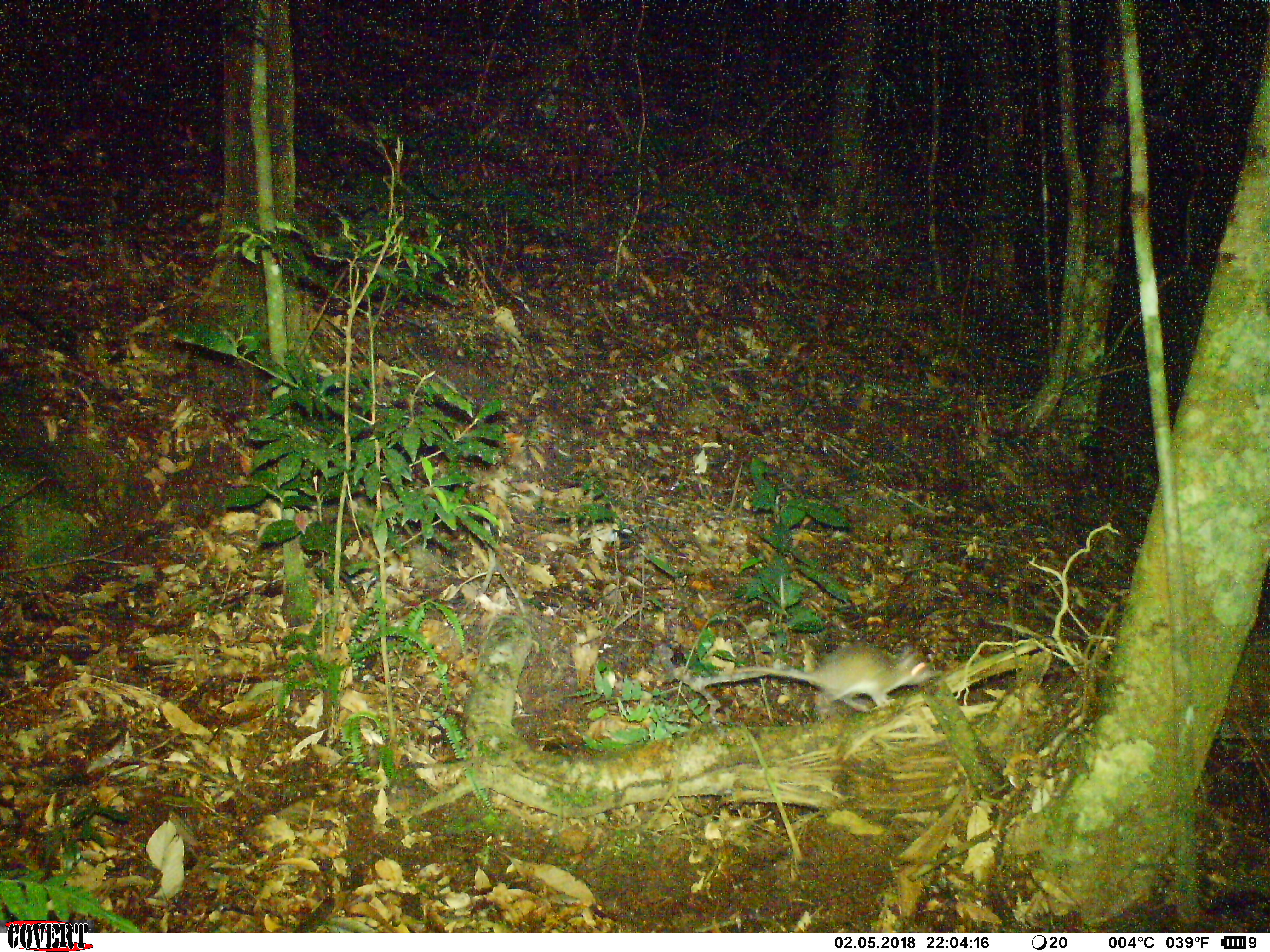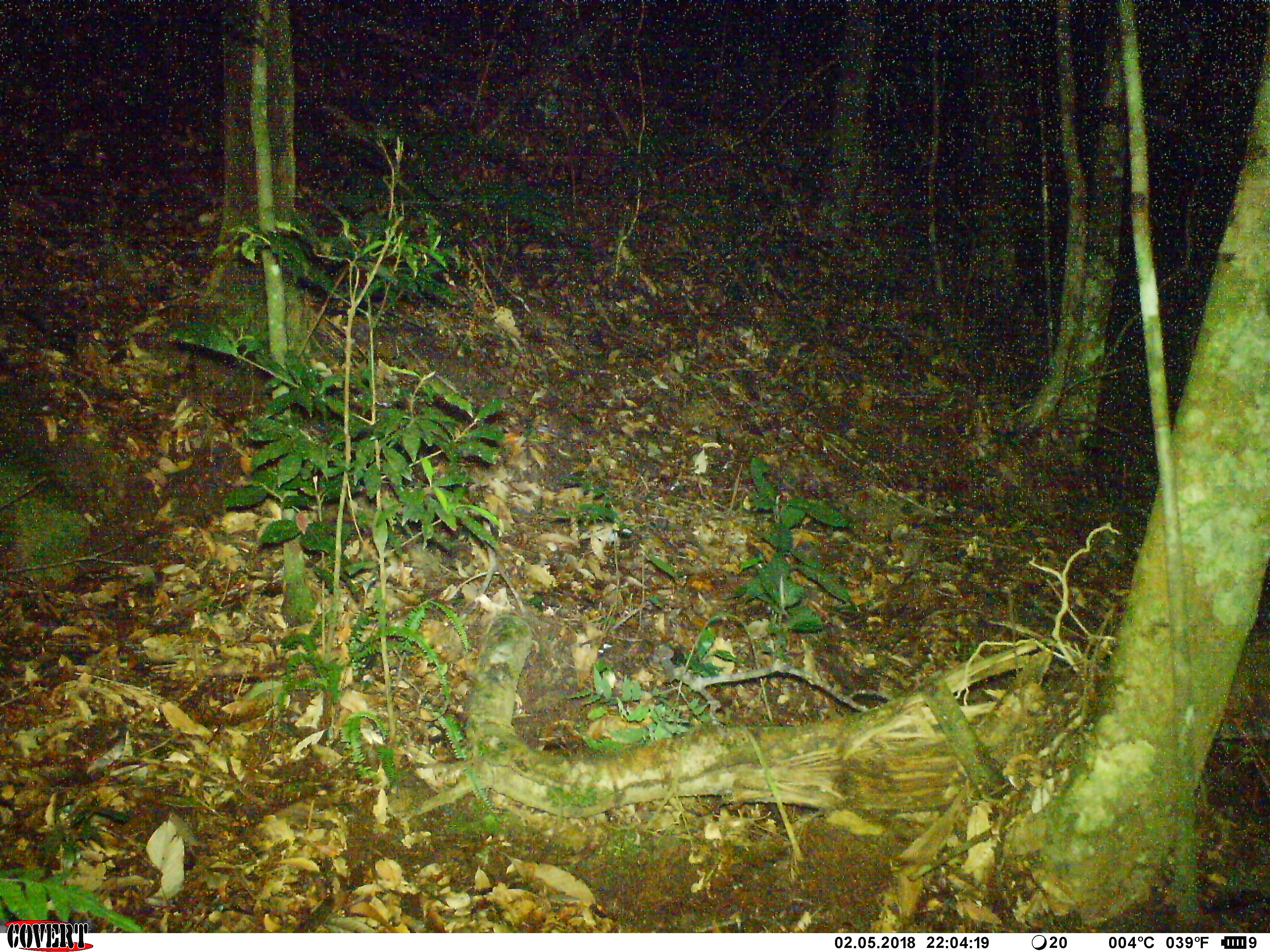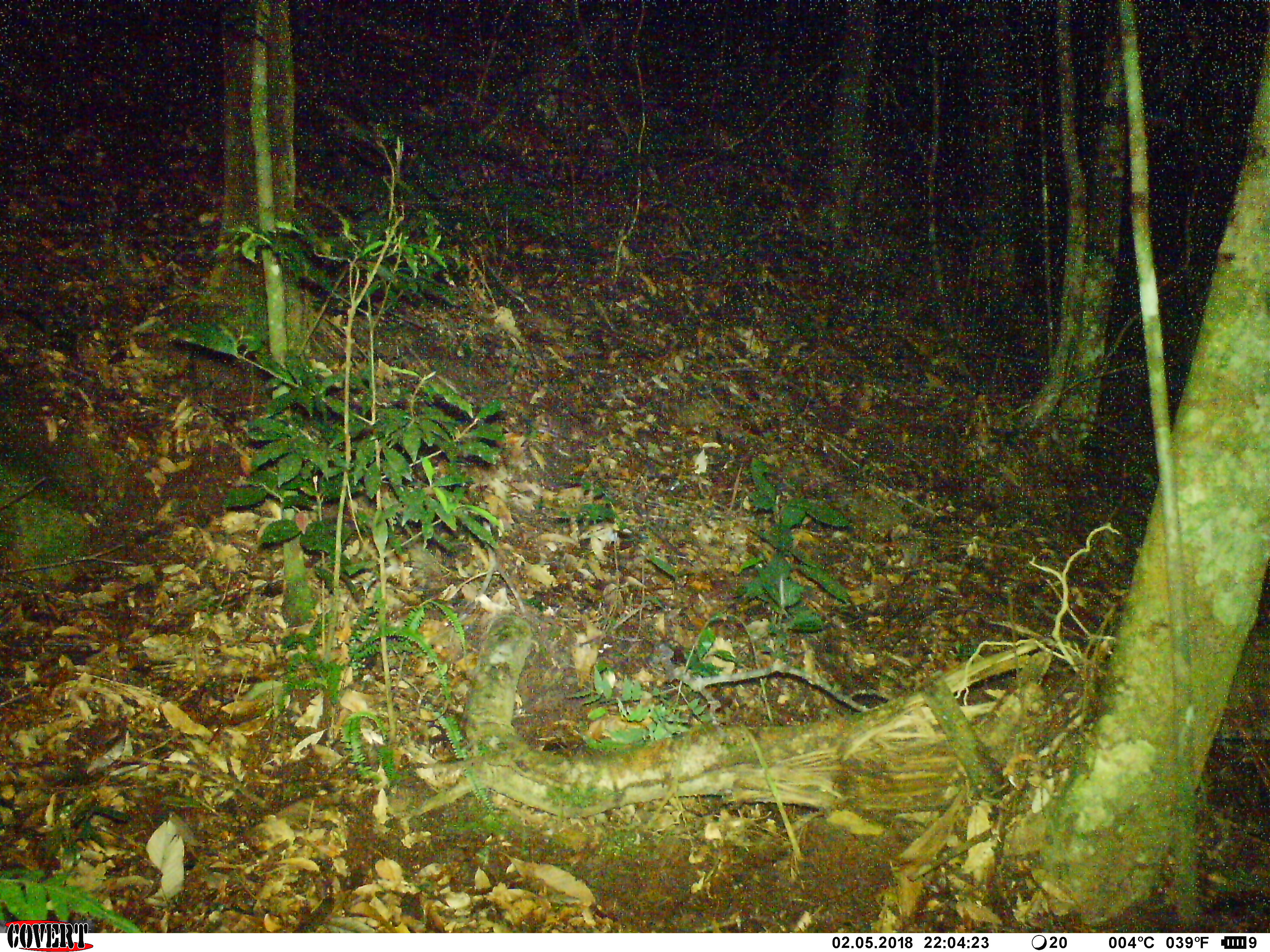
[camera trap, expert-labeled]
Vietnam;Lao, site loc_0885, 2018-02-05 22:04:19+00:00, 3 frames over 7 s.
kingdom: Animalia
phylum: Chordata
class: Mammalia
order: Rodentia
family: Muridae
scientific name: Muridae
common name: old-world mice and rats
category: unidentified murid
Unidentified murid (old-world mice and rats) (Muridae). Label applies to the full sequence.